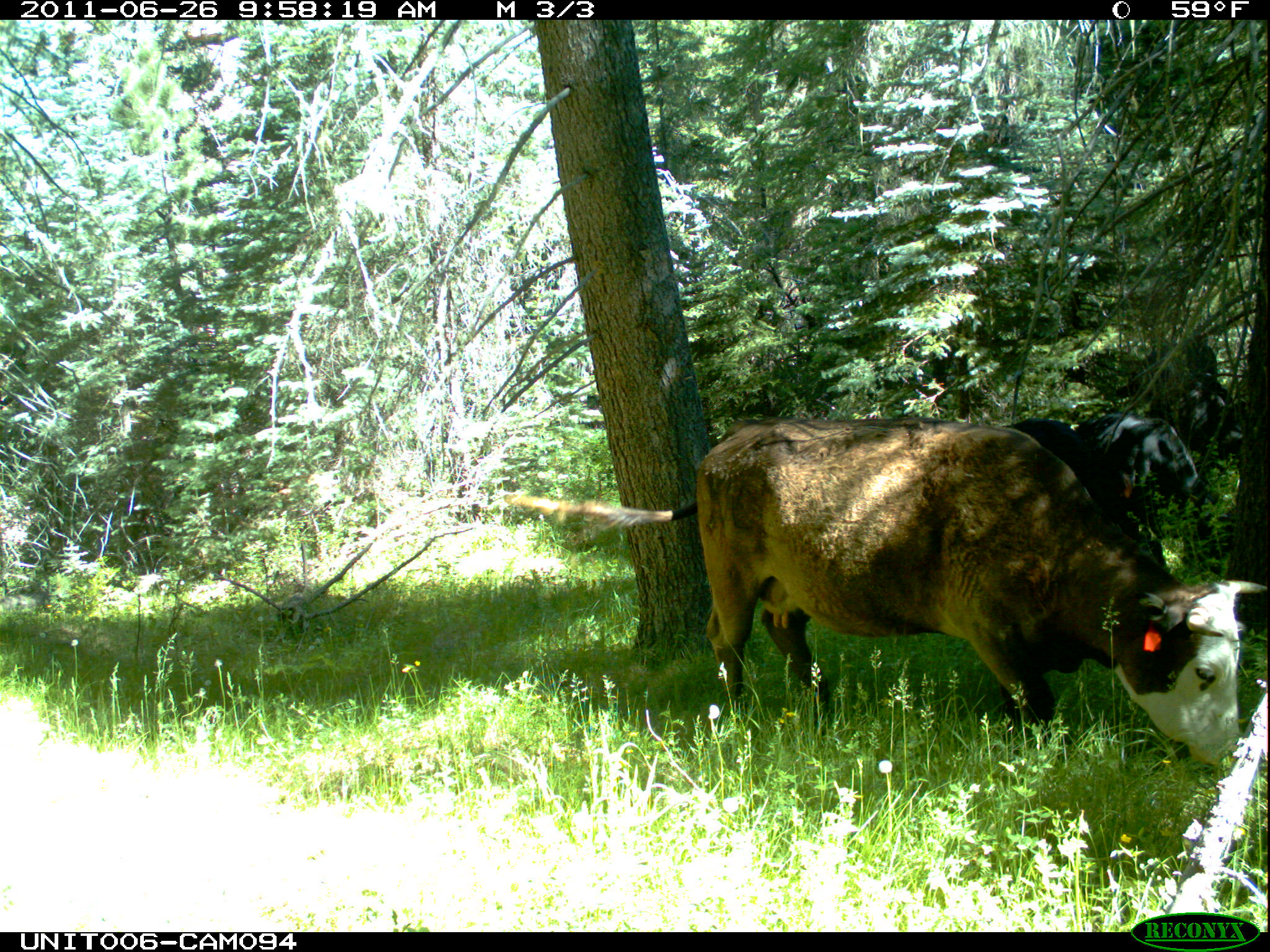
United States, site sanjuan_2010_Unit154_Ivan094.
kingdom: Animalia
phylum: Chordata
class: Mammalia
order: Artiodactyla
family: Bovidae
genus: Bos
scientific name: Bos taurus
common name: domestic cow